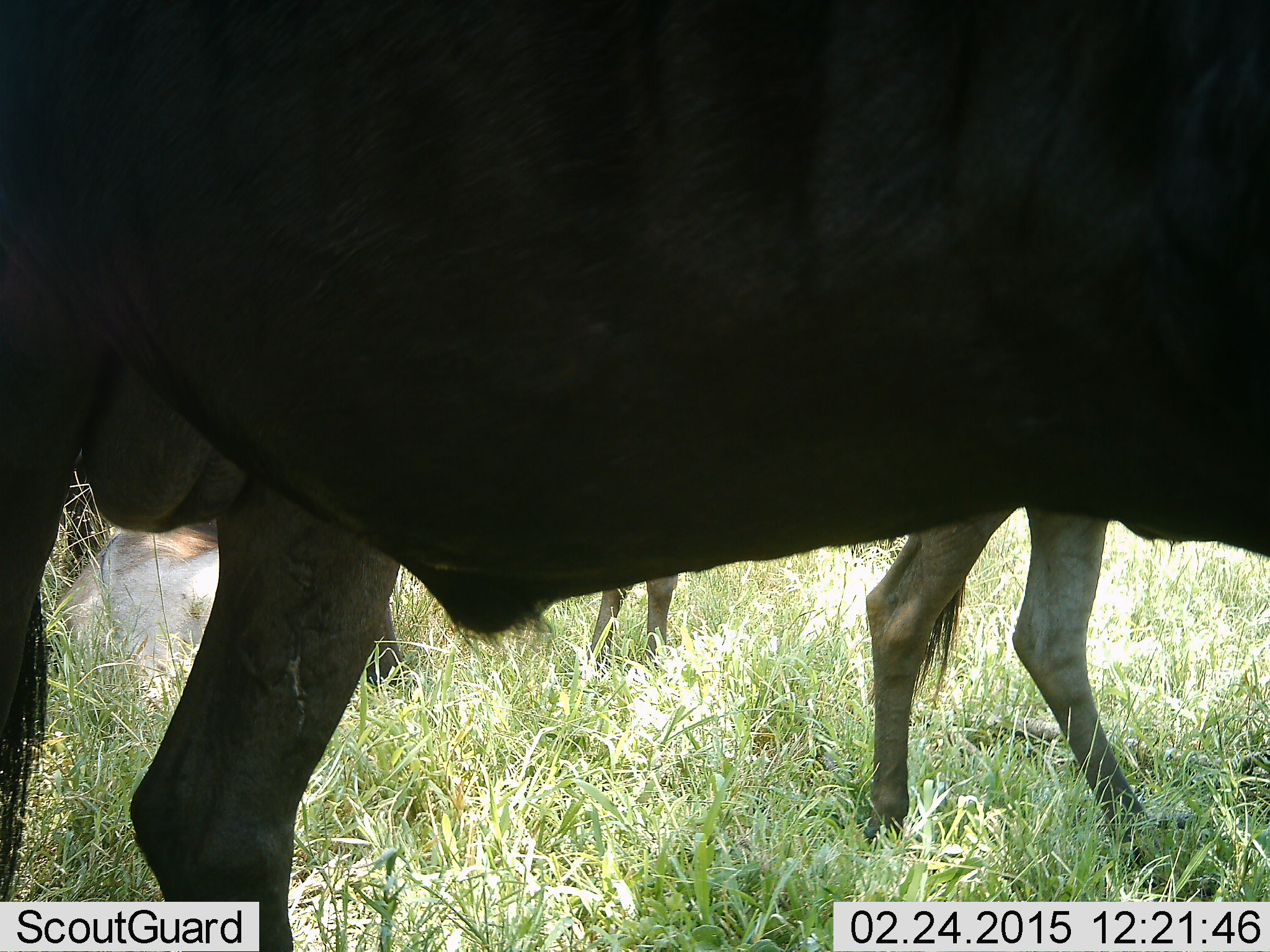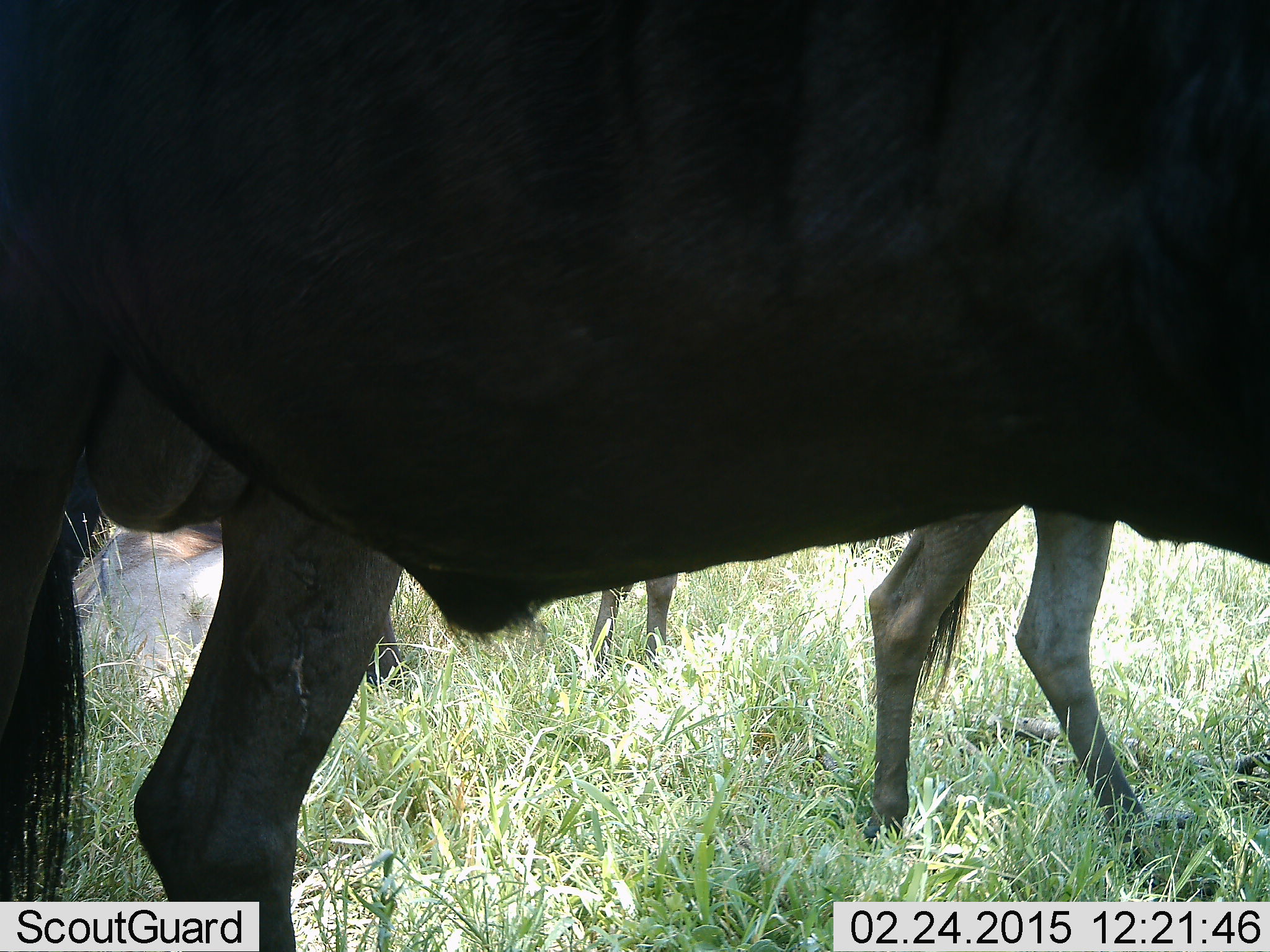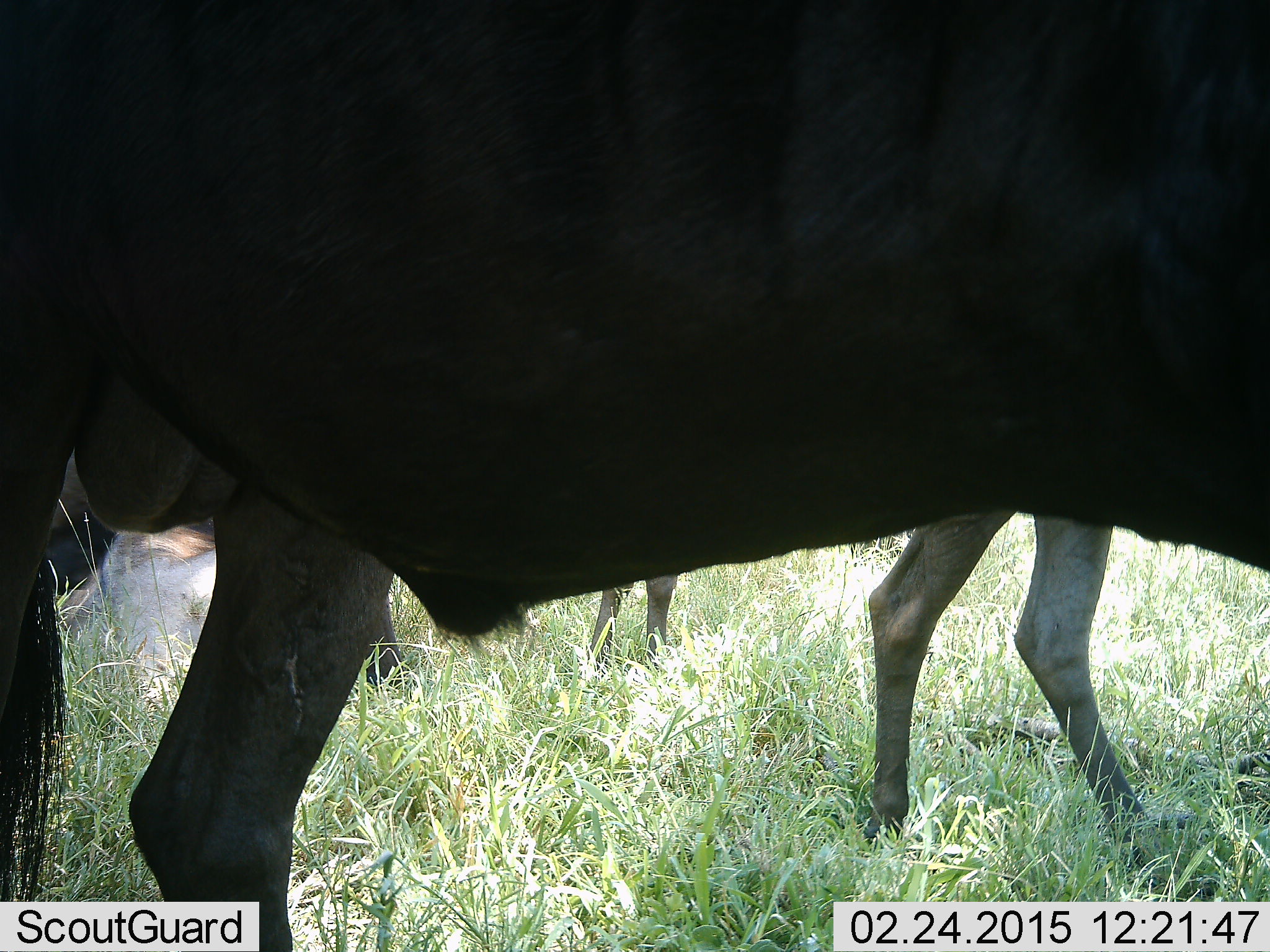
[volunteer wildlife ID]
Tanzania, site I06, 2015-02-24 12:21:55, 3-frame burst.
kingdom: Animalia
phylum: Chordata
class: Mammalia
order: Artiodactyla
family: Bovidae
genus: Connochaetes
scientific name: Connochaetes taurinus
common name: blue wildebeest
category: wildebeest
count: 3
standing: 80%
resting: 20%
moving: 20%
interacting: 0%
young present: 10%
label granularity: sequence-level